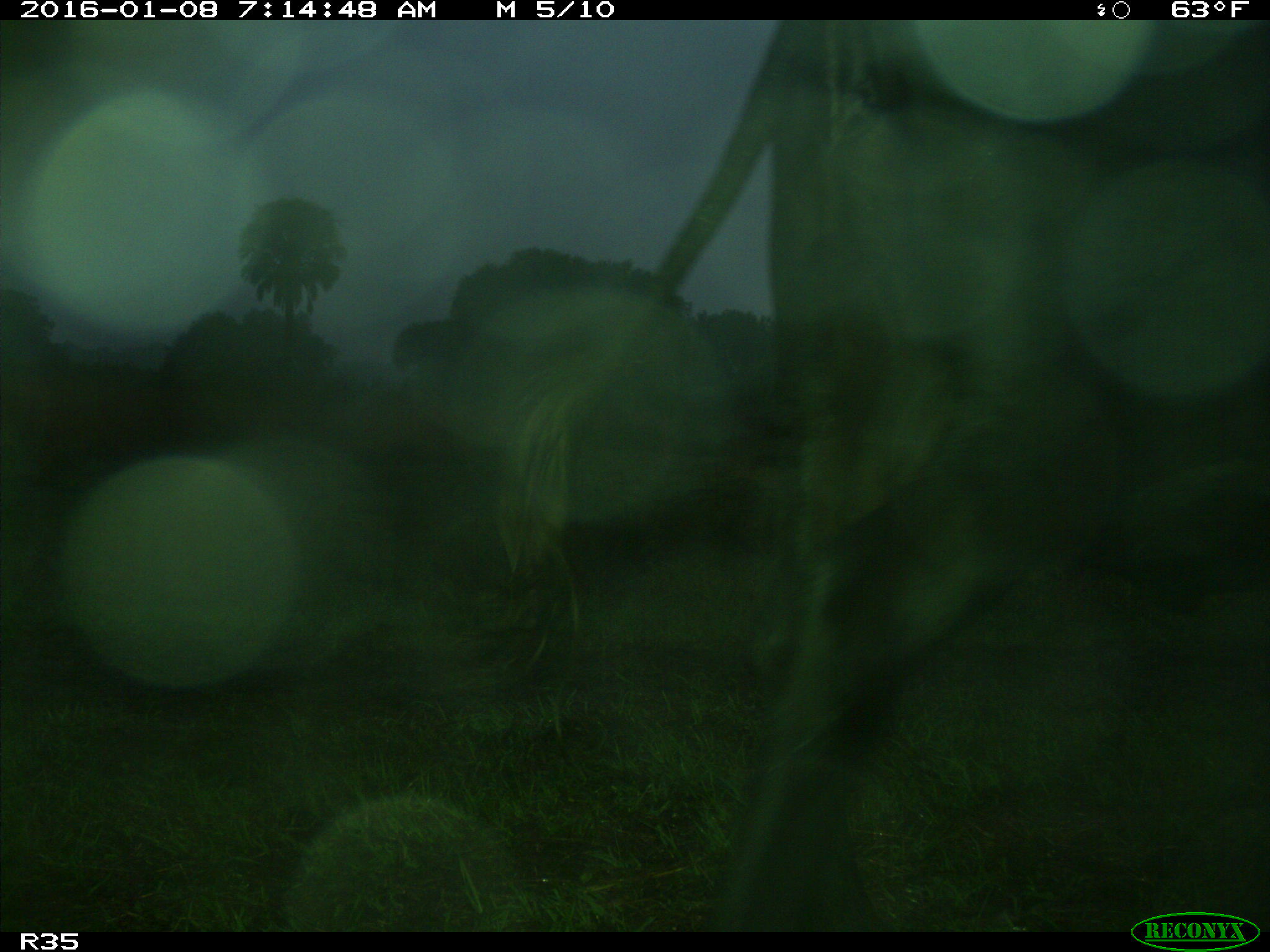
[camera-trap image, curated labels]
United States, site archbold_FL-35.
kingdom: Animalia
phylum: Chordata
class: Mammalia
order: Artiodactyla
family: Bovidae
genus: Bos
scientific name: Bos taurus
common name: domestic cow